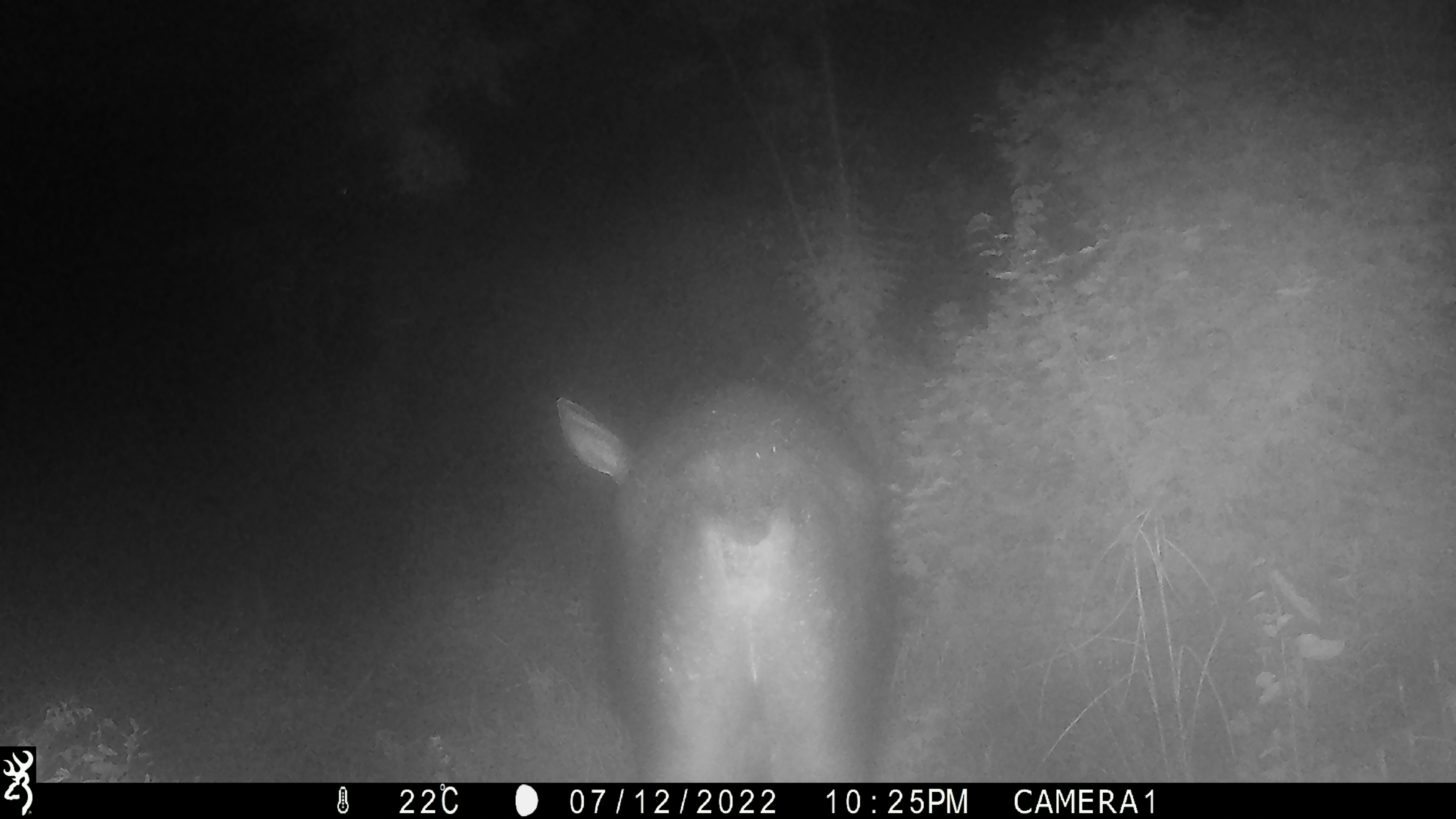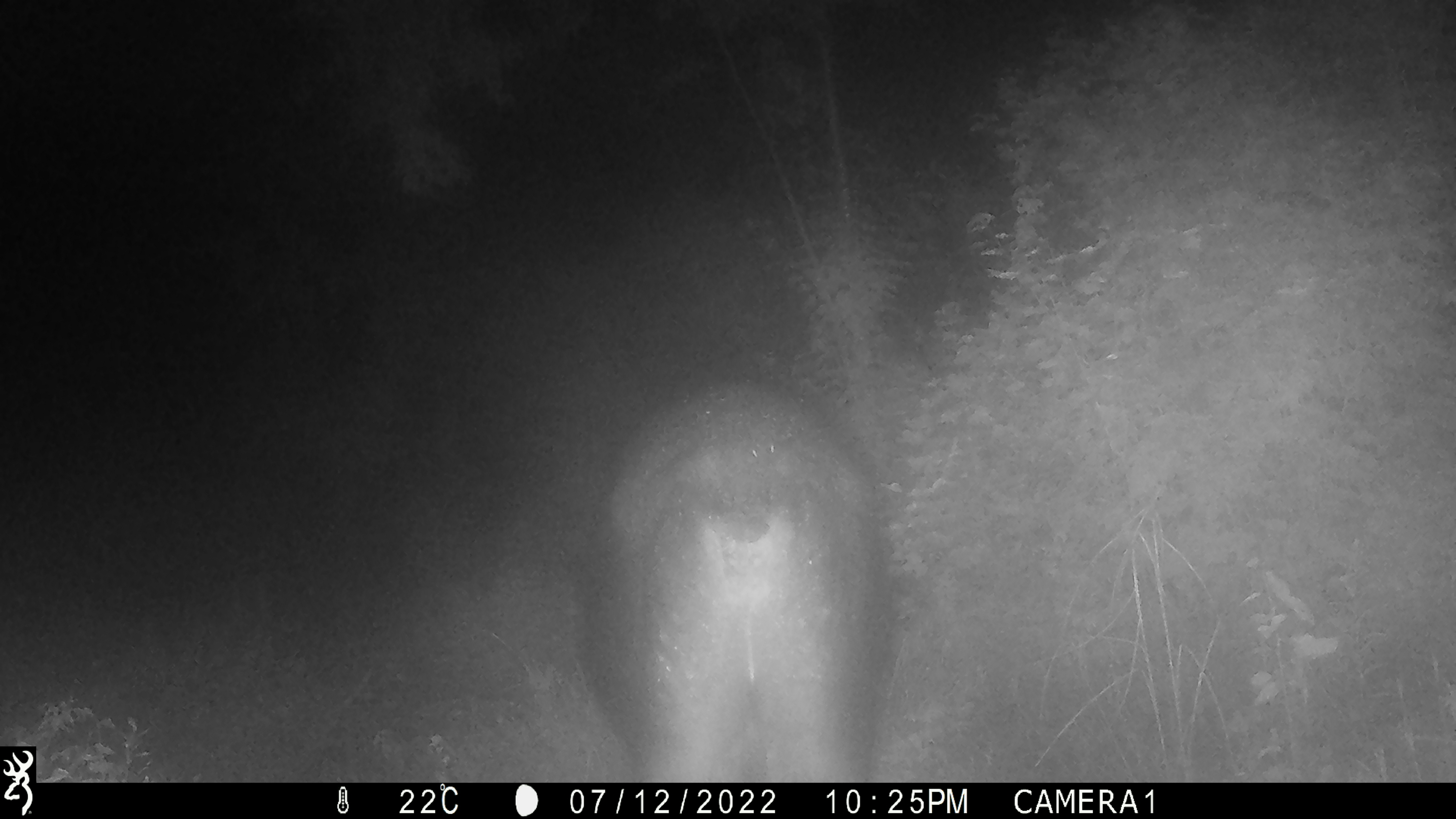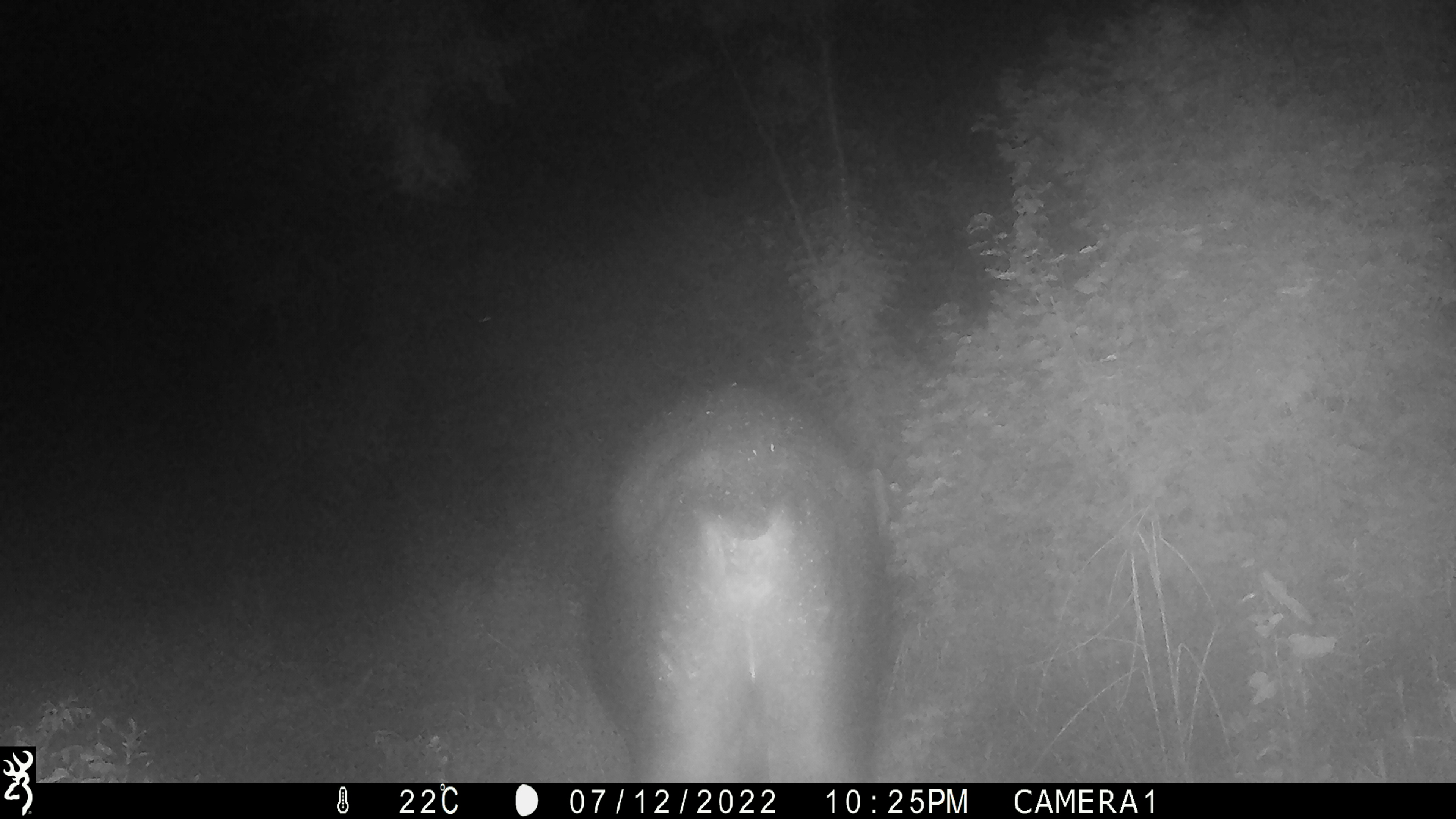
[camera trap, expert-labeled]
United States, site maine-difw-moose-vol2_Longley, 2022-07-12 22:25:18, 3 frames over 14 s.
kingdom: Animalia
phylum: Chordata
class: Mammalia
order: Artiodactyla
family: Cervidae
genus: Alces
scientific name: Alces alces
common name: moose